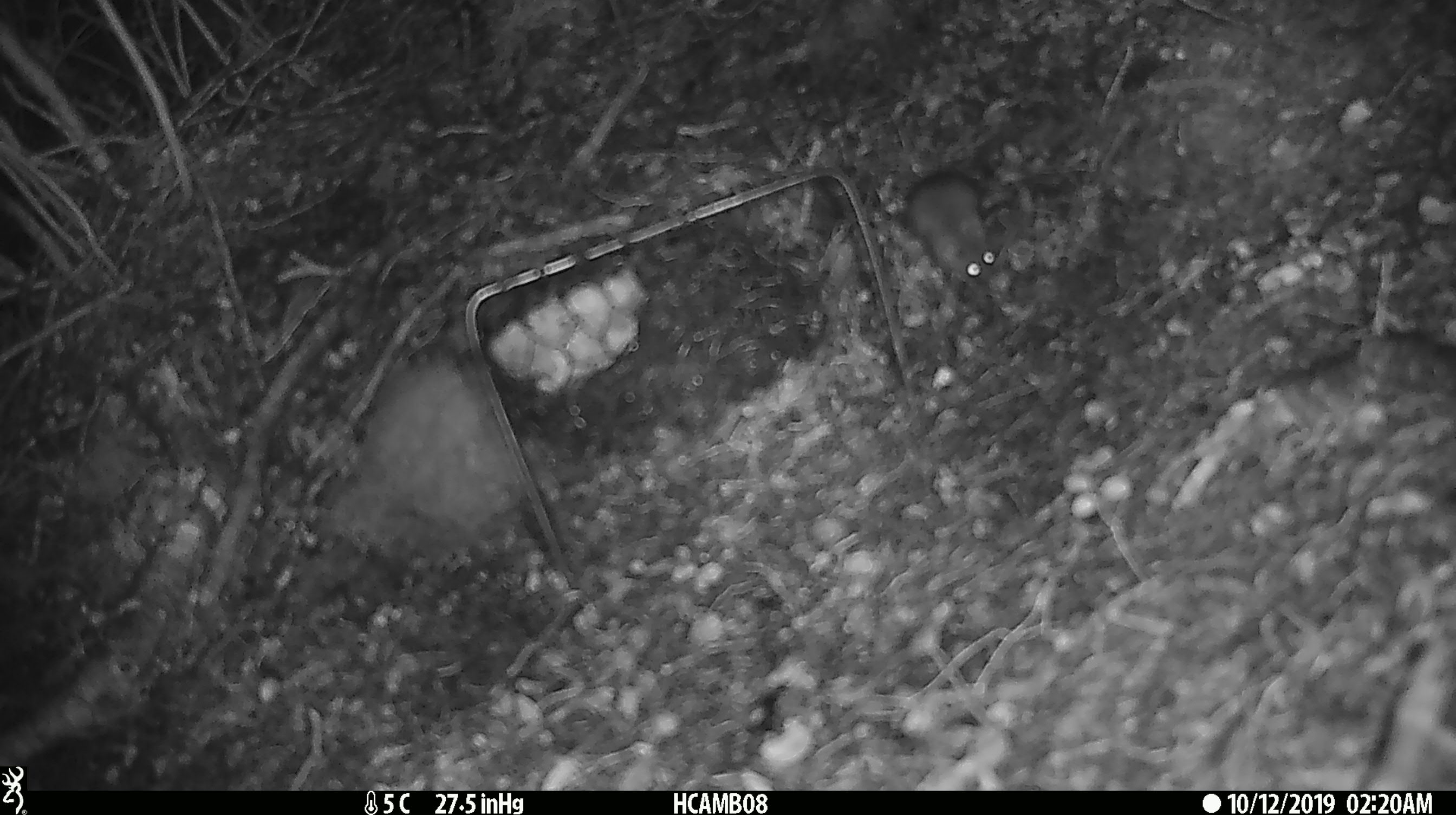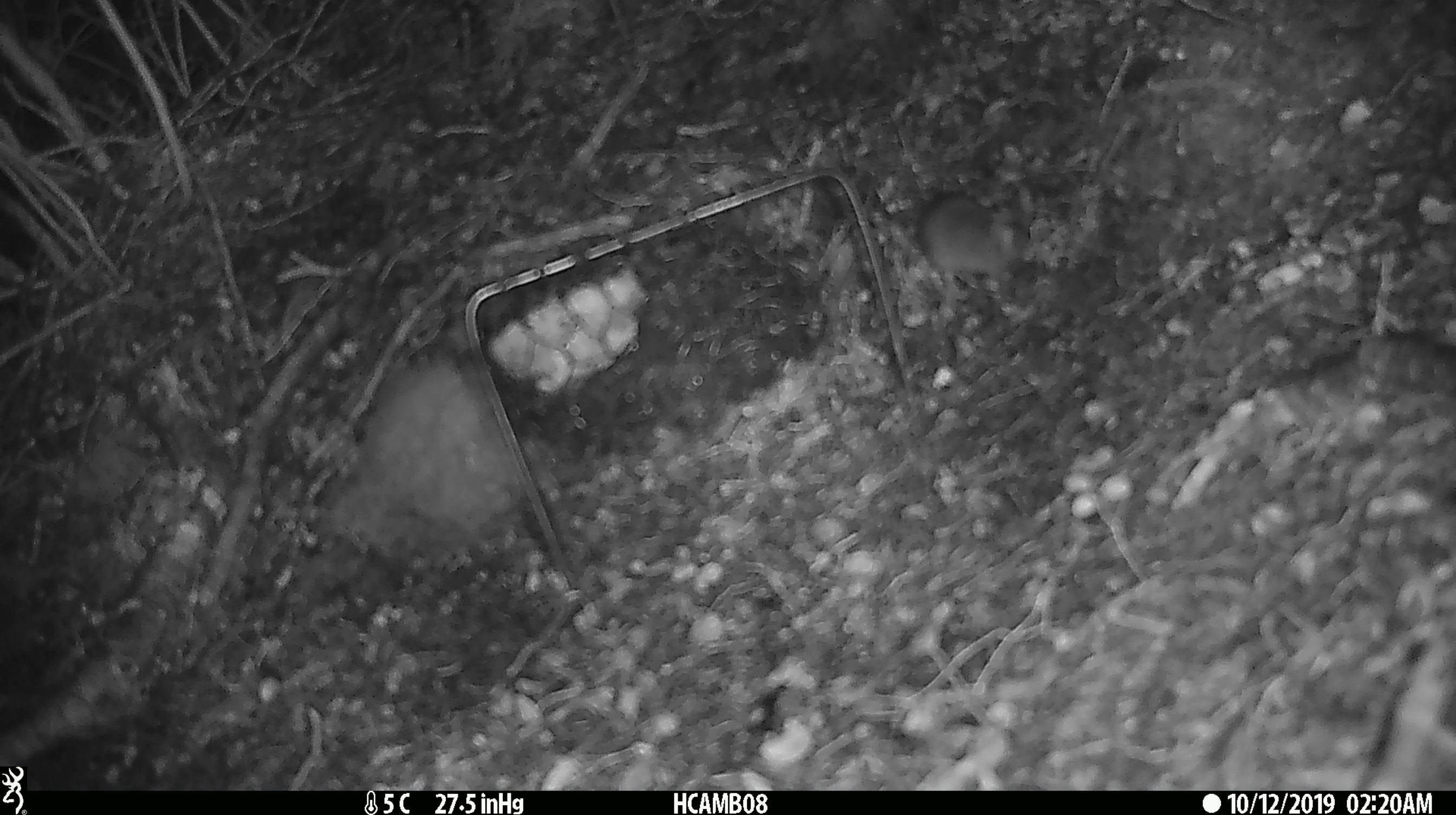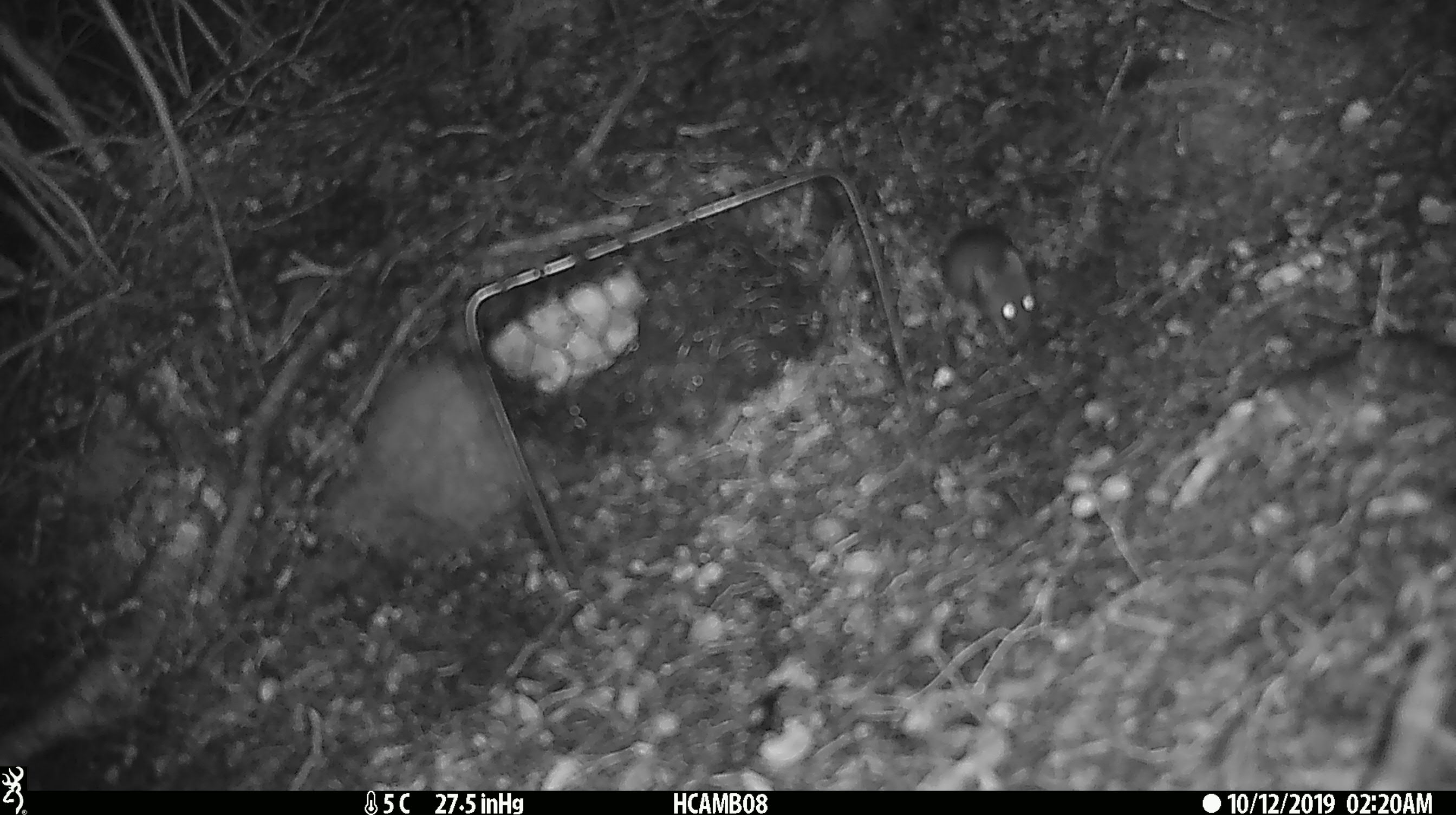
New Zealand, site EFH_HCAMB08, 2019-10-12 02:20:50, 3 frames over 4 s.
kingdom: Animalia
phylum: Chordata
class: Mammalia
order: Rodentia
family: Muridae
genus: Mus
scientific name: Mus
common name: mouse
Mouse (Mus).